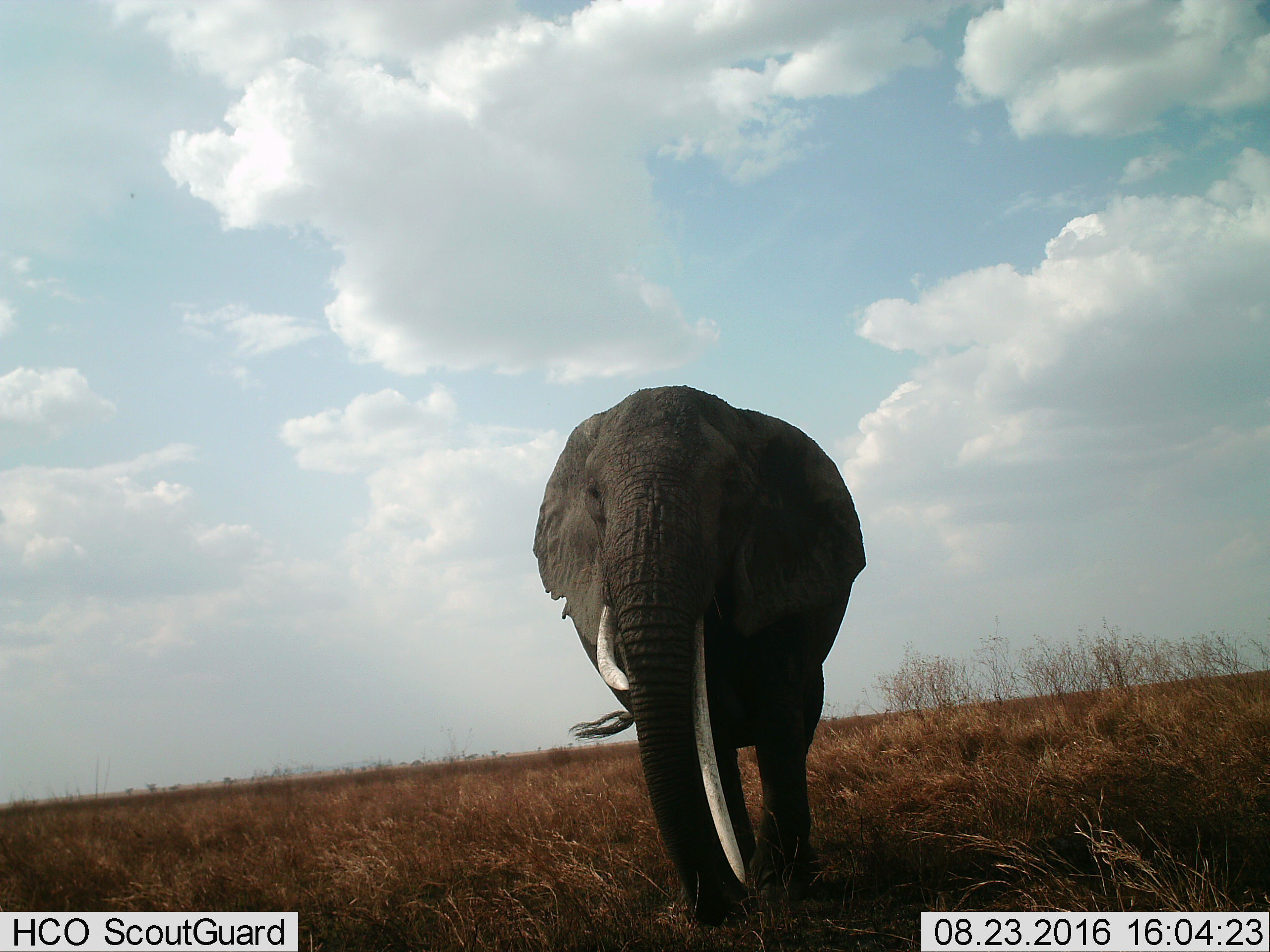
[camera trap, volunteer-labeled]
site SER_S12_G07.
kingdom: Animalia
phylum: Chordata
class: Mammalia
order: Proboscidea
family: Elephantidae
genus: Loxodonta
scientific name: Loxodonta africana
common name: african bush elephant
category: elephant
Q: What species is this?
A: Elephant (african bush elephant) (Loxodonta africana).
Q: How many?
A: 1.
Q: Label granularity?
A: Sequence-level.